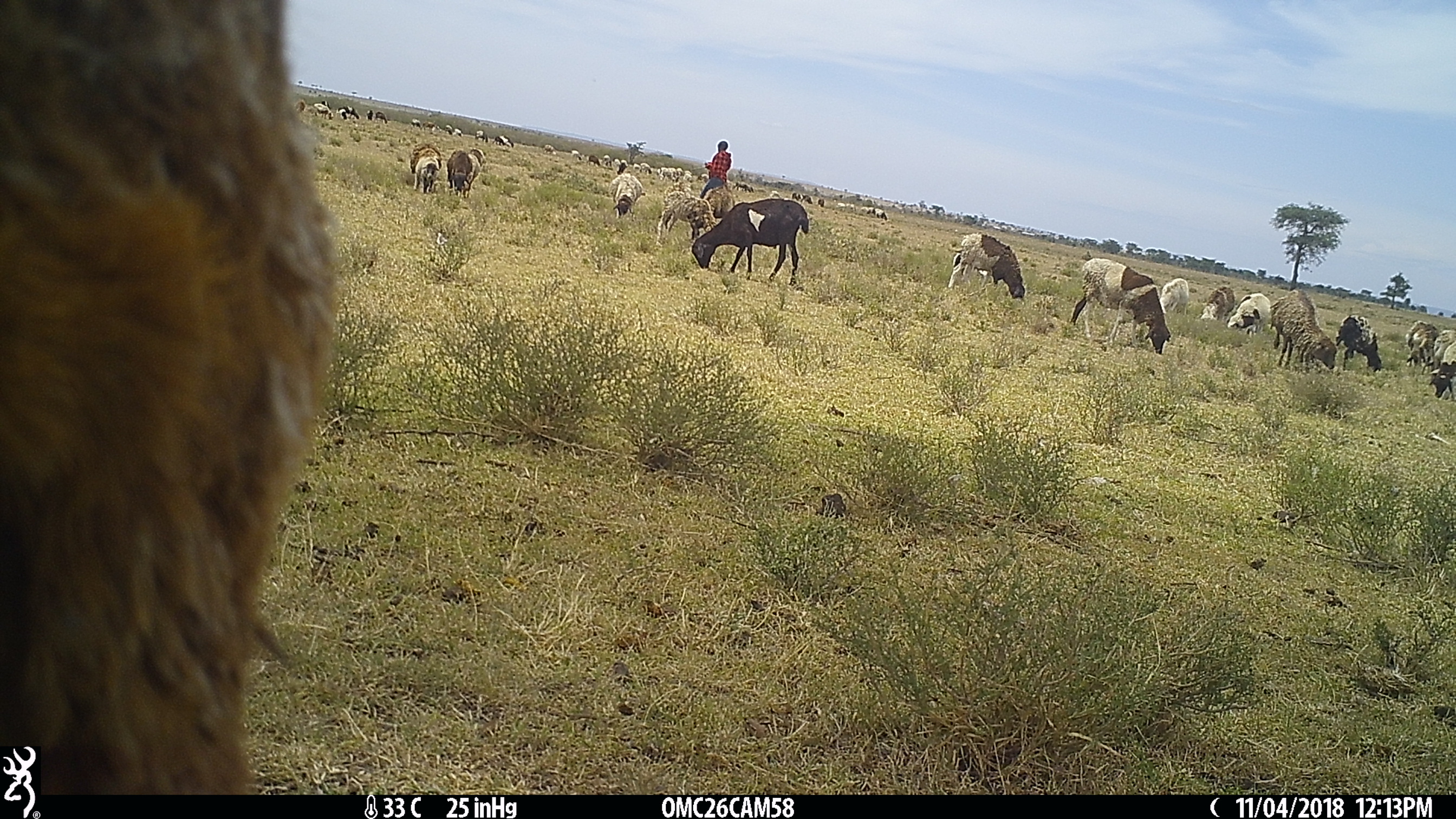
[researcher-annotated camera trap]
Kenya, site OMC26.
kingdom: Animalia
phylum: Chordata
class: Mammalia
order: Artiodactyla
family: Bovidae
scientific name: Bovidae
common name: sheep or goat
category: shoat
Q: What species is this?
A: Shoat (sheep or goat) (Bovidae).